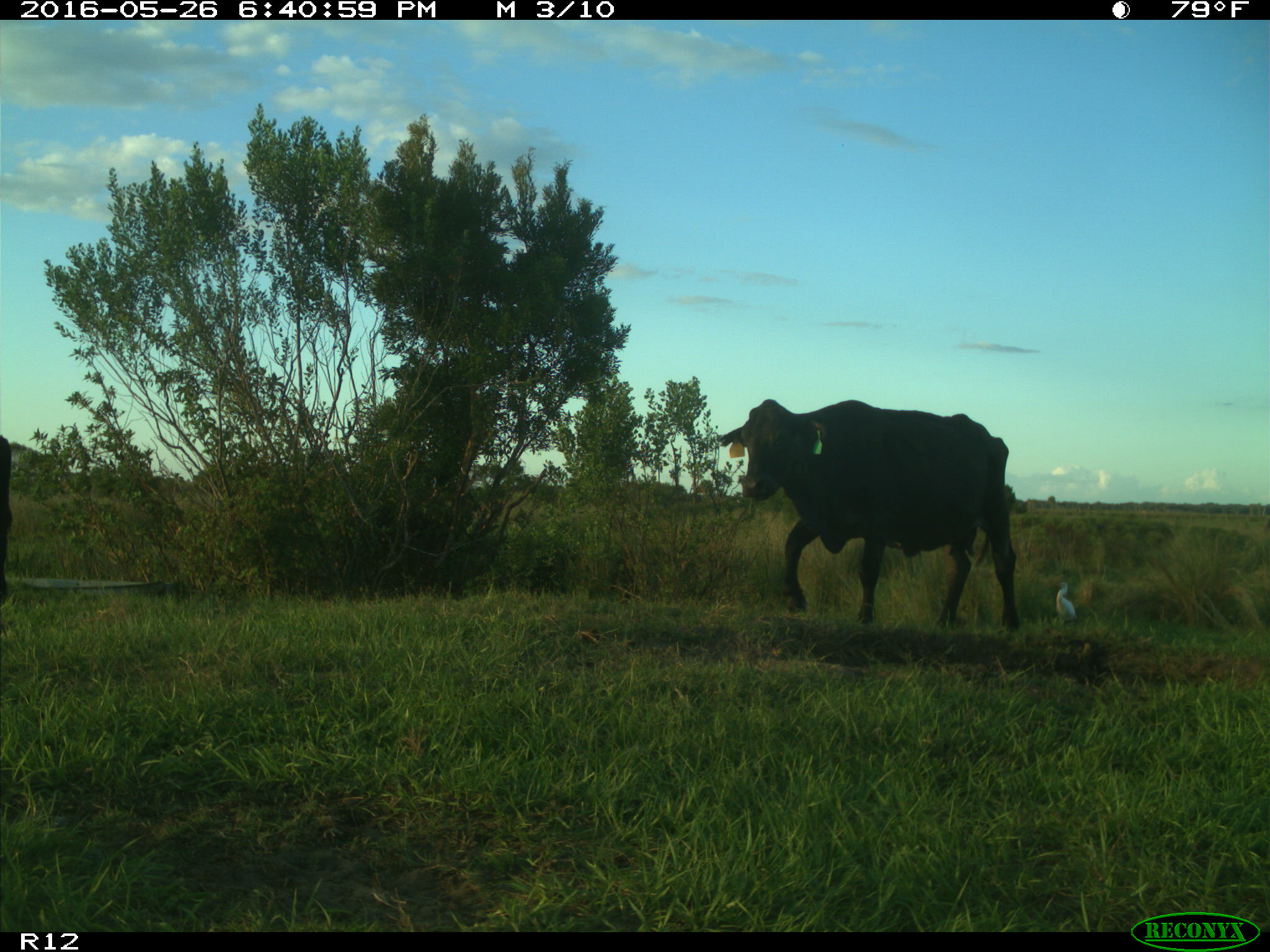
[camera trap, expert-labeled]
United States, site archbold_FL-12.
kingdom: Animalia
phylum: Chordata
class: Mammalia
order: Artiodactyla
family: Bovidae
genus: Bos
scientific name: Bos taurus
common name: domestic cow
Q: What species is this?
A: Bos taurus (domestic cow).